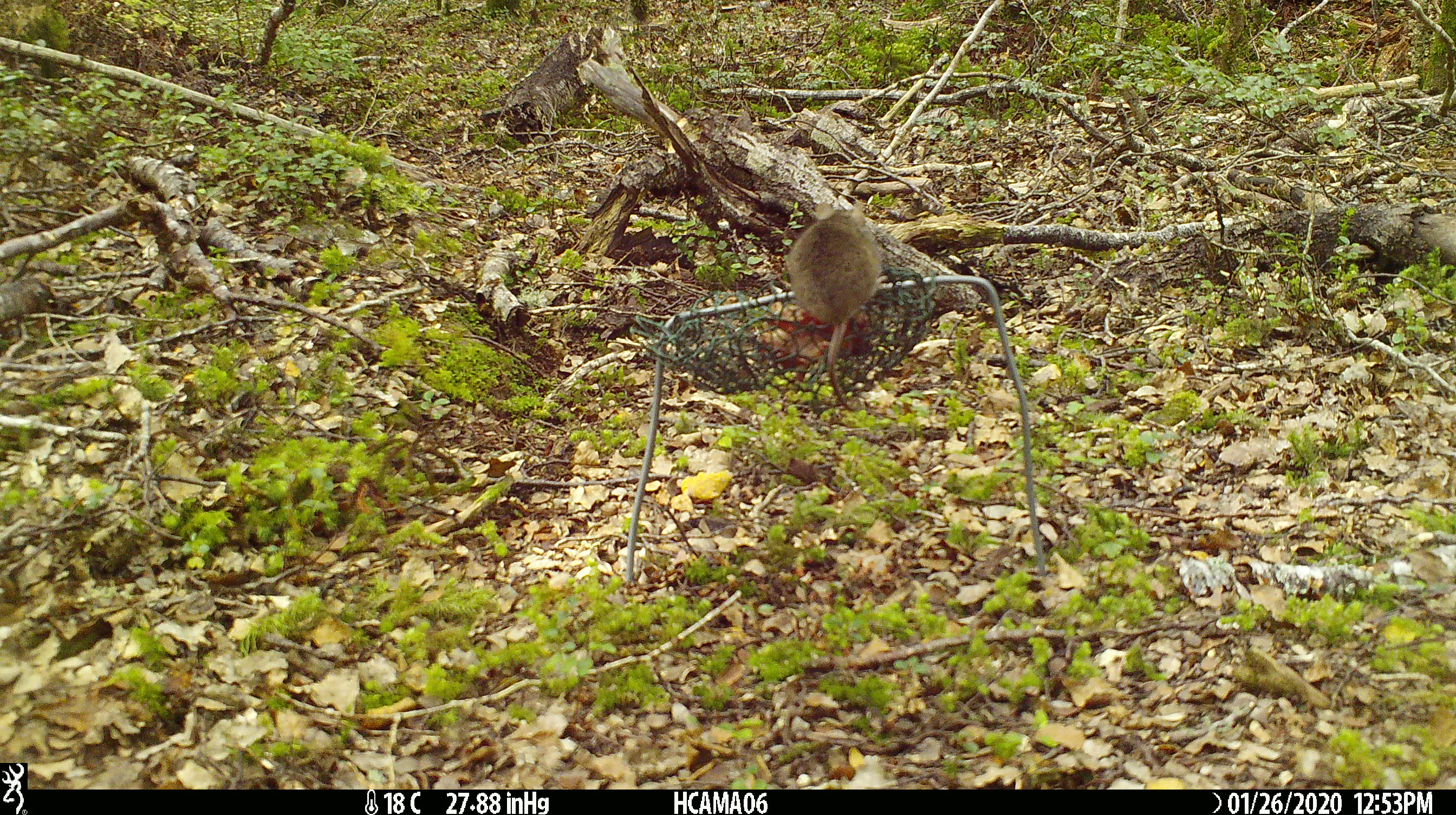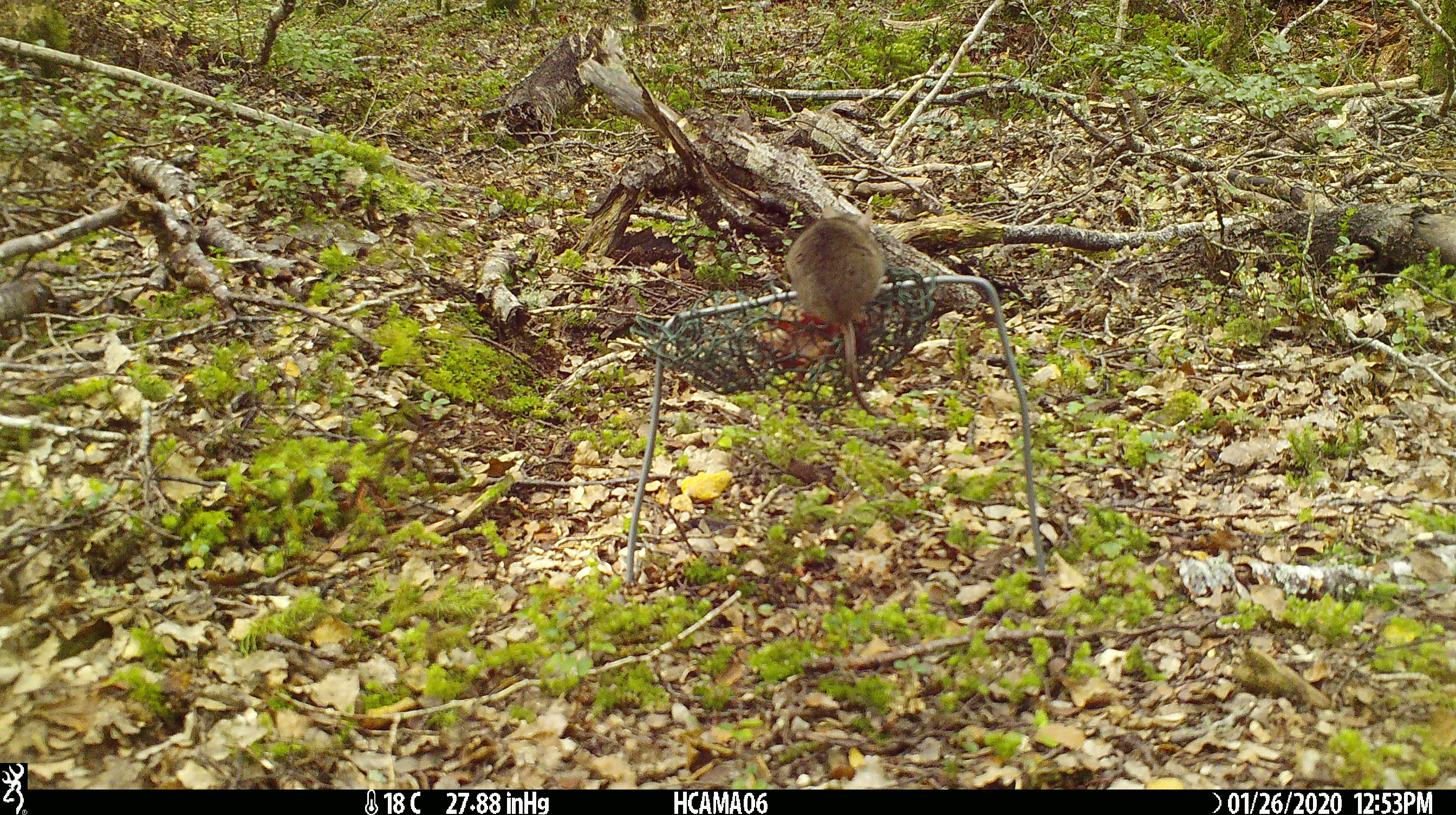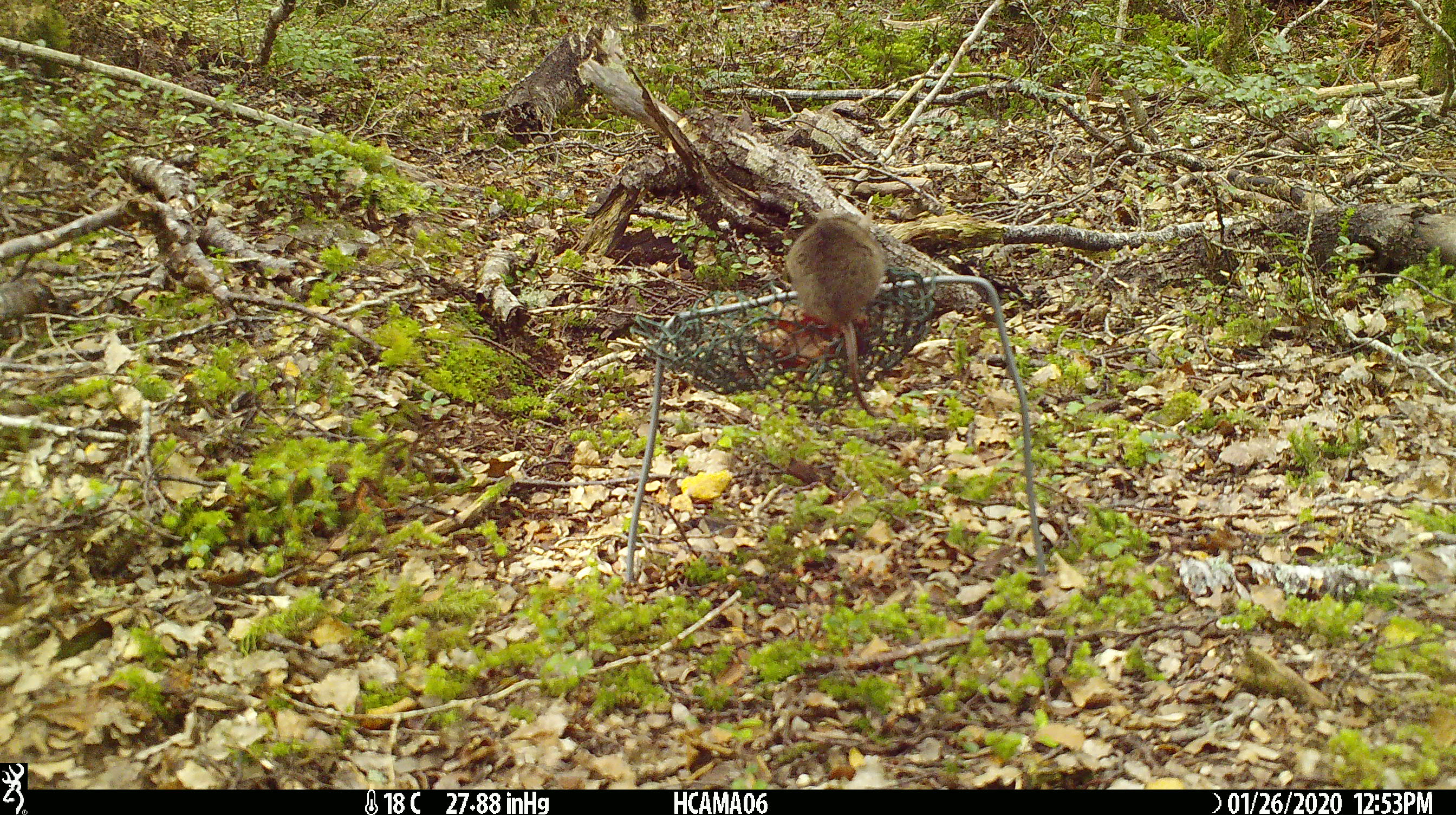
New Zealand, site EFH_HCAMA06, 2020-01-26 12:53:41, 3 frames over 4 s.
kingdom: Animalia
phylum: Chordata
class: Mammalia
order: Rodentia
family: Muridae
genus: Mus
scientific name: Mus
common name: mouse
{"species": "mouse (Mus)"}